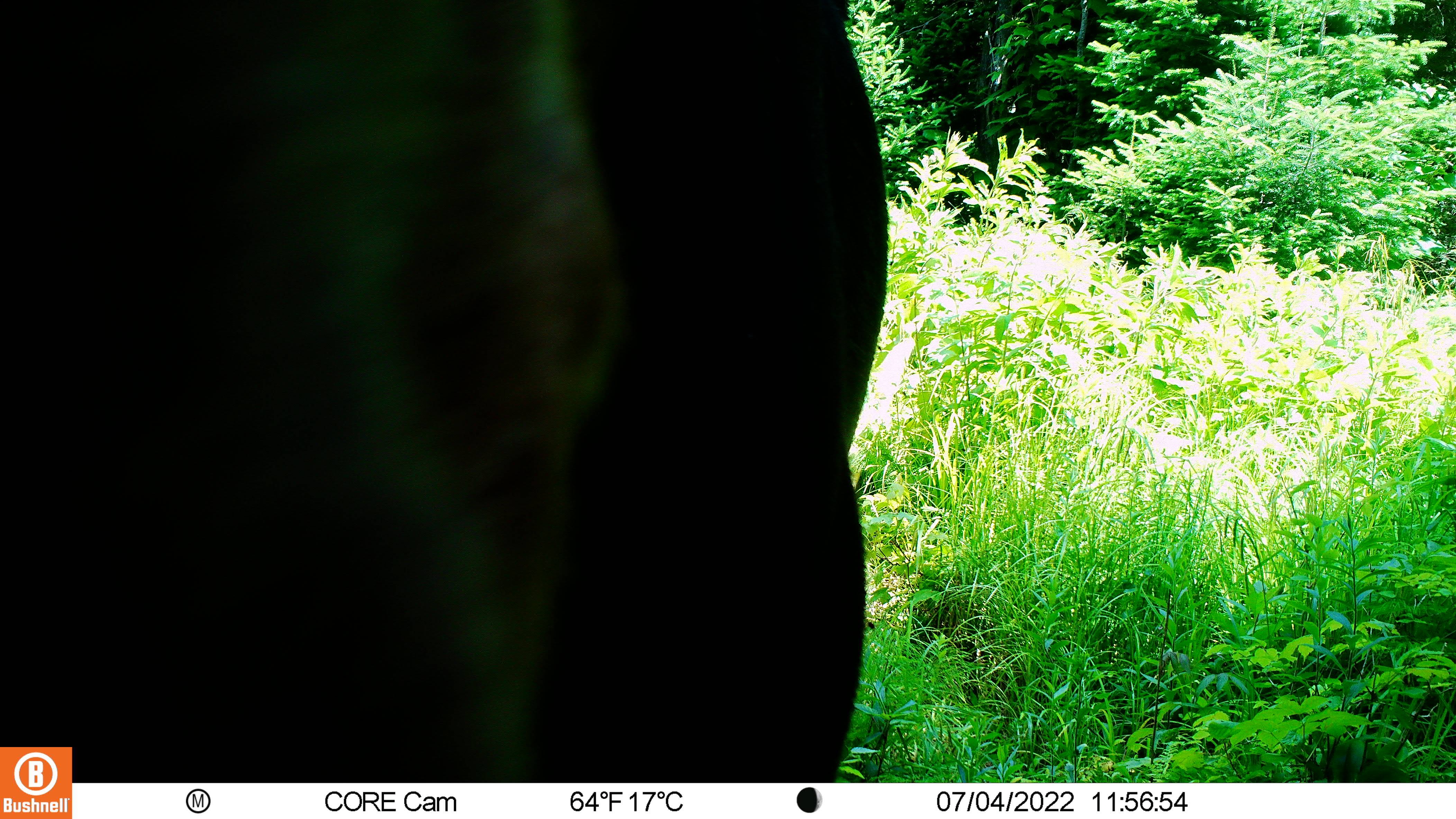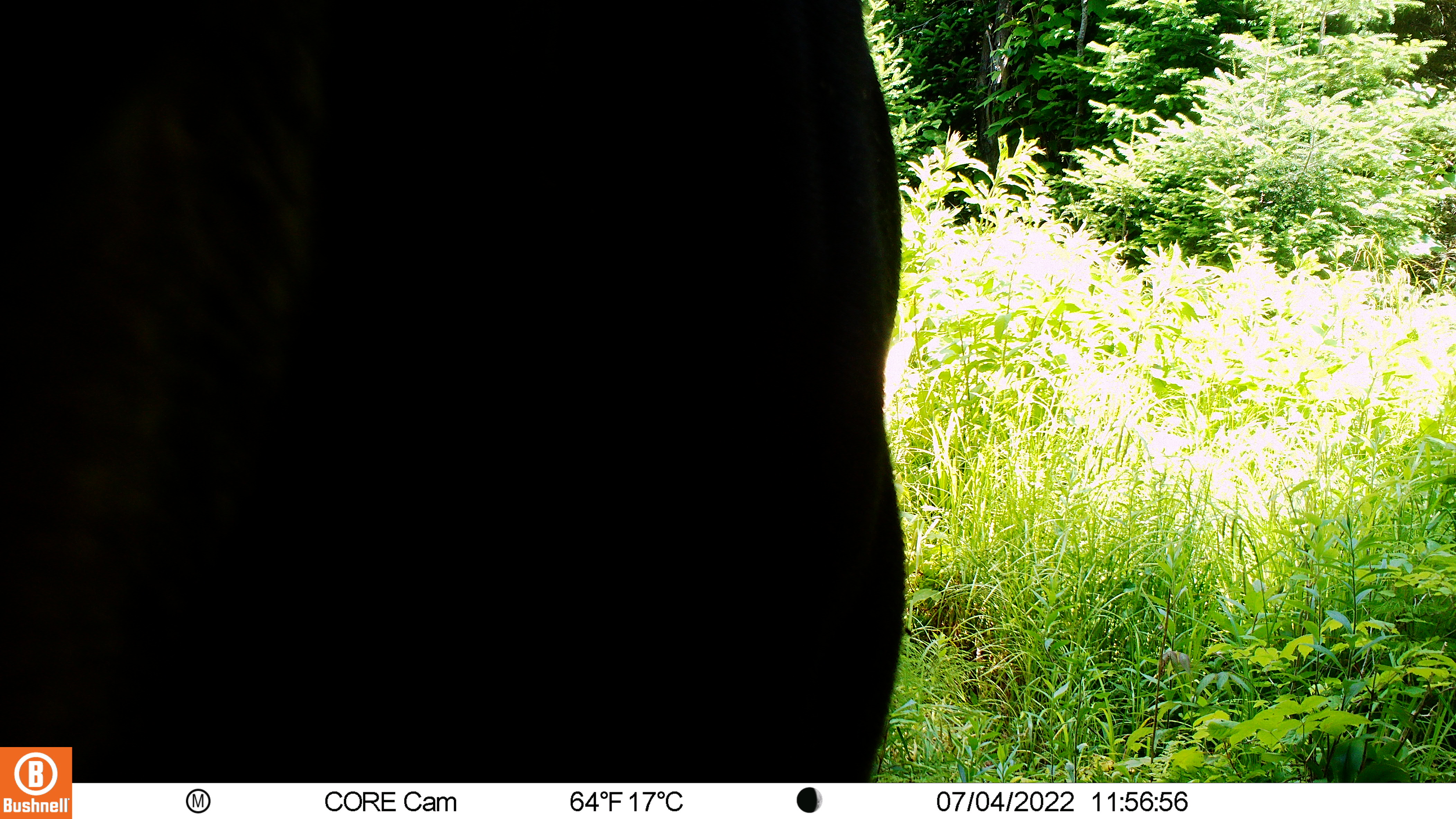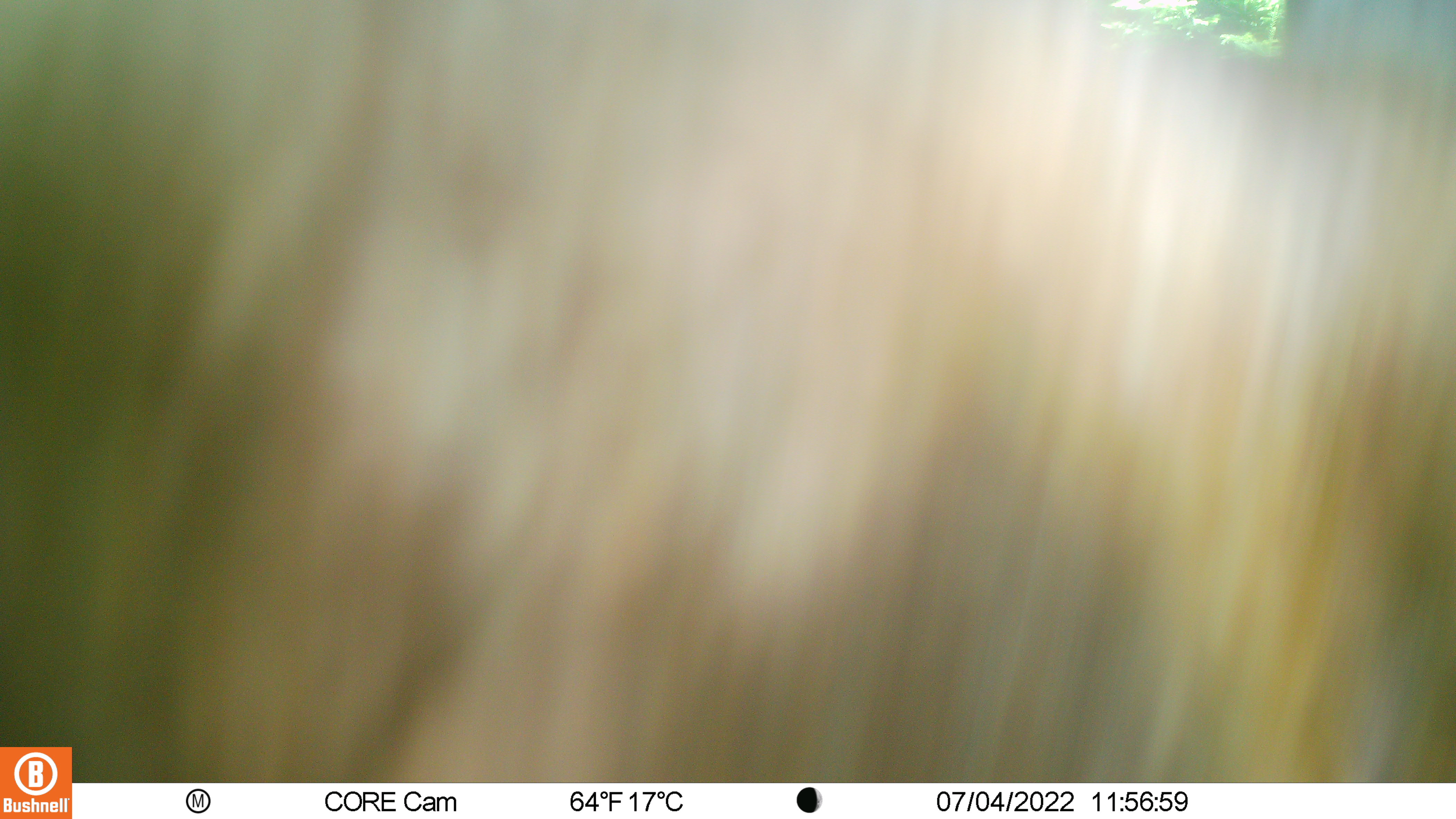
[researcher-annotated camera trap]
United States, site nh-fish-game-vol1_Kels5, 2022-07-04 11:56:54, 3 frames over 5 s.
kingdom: Animalia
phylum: Chordata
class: Mammalia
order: Artiodactyla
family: Cervidae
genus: Alces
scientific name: Alces alces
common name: moose